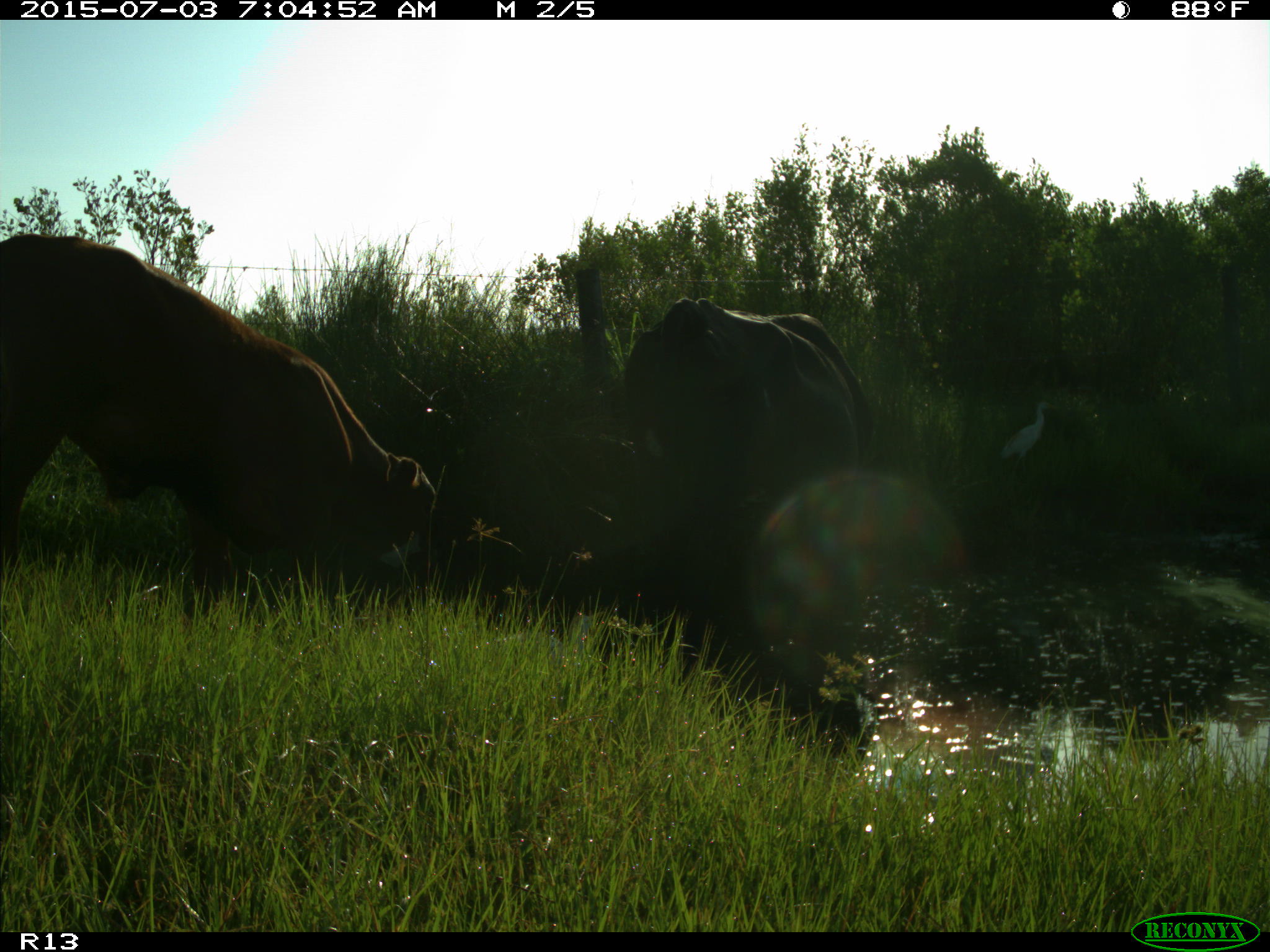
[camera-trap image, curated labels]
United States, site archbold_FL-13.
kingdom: Animalia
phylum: Chordata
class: Mammalia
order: Artiodactyla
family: Bovidae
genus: Bos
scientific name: Bos taurus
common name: domestic cow